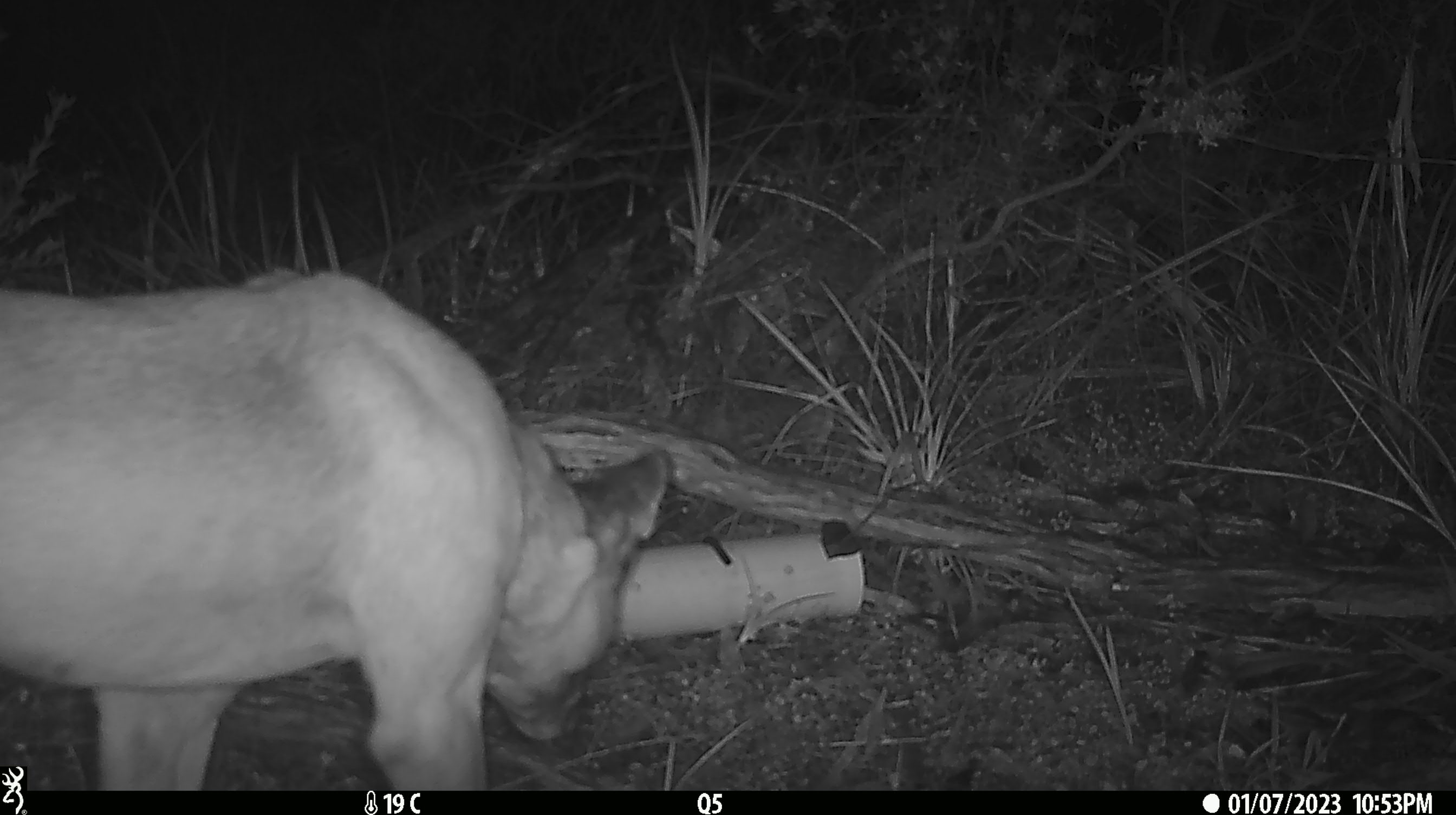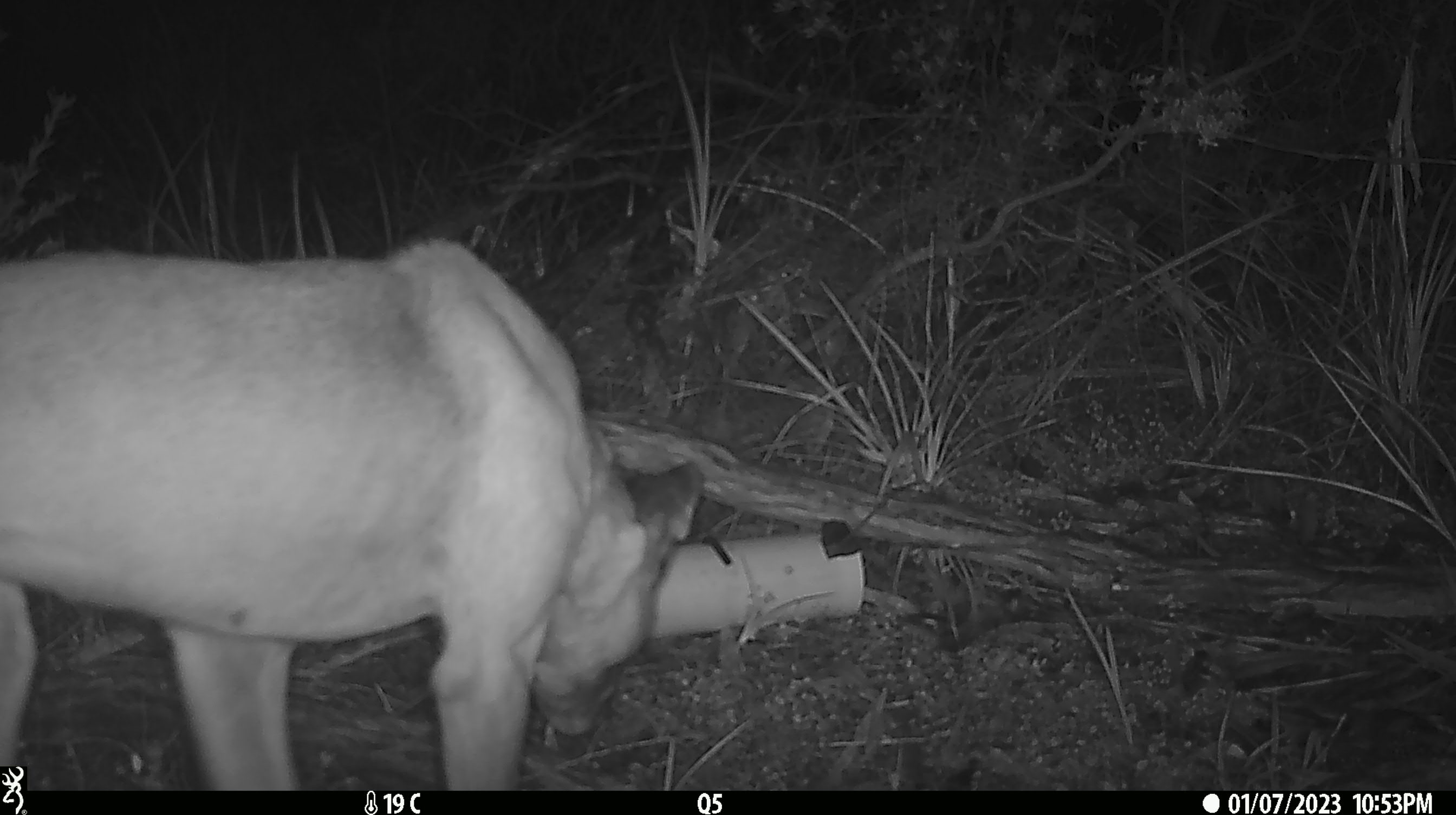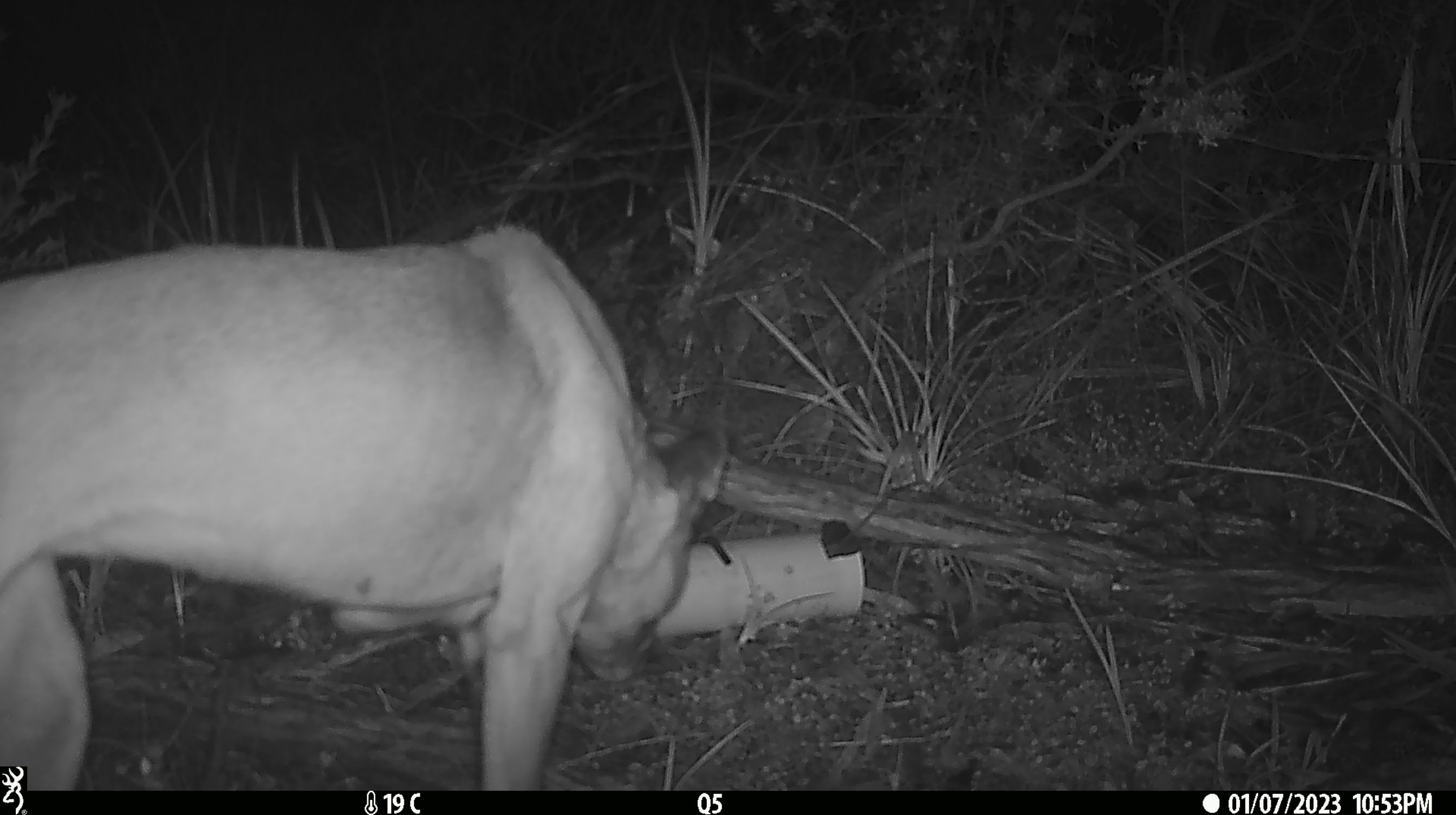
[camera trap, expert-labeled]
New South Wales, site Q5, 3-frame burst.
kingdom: Animalia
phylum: Chordata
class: Mammalia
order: Carnivora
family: Canidae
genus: Canis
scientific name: Canis familiaris dingo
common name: dingo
Dingo (Canis familiaris dingo).